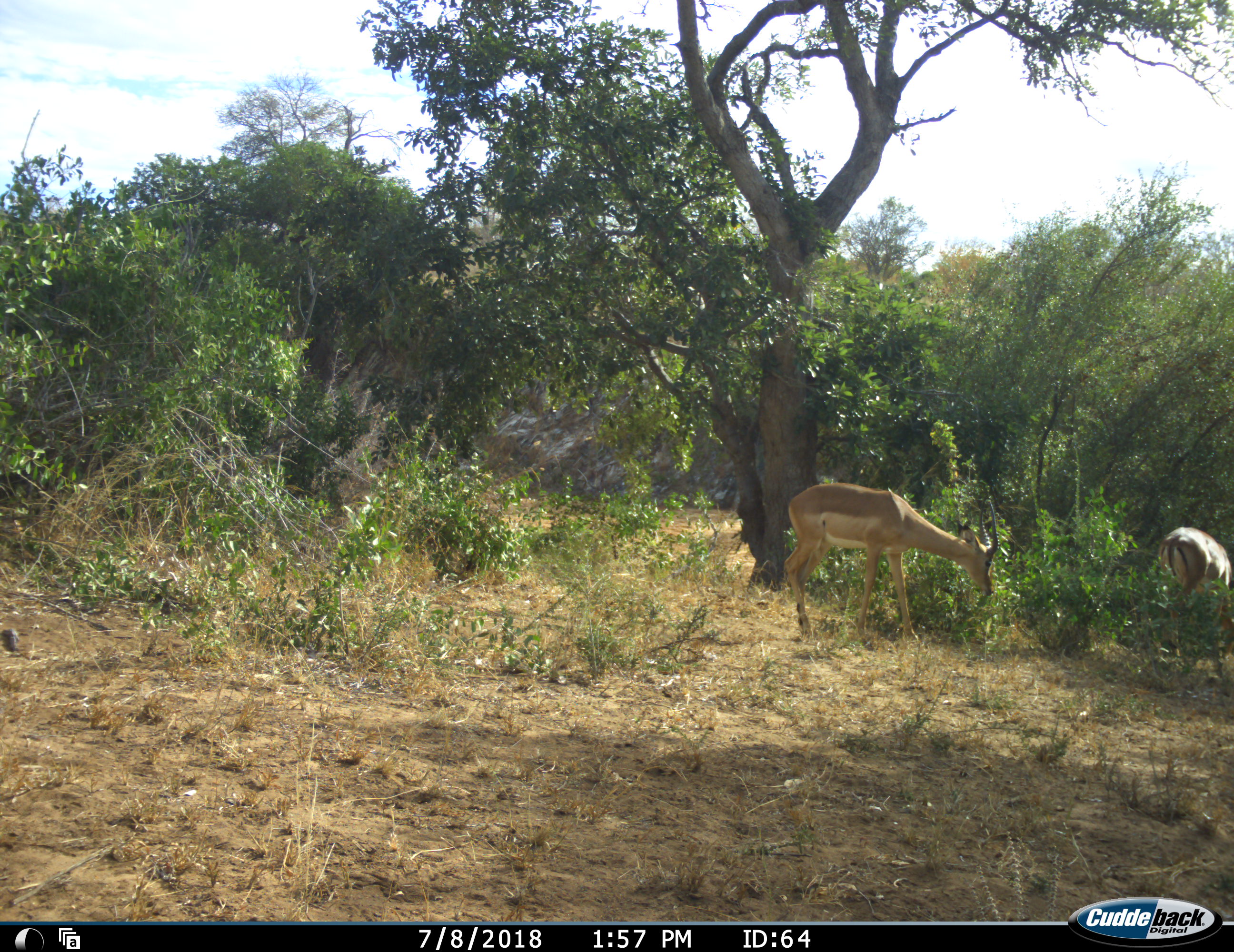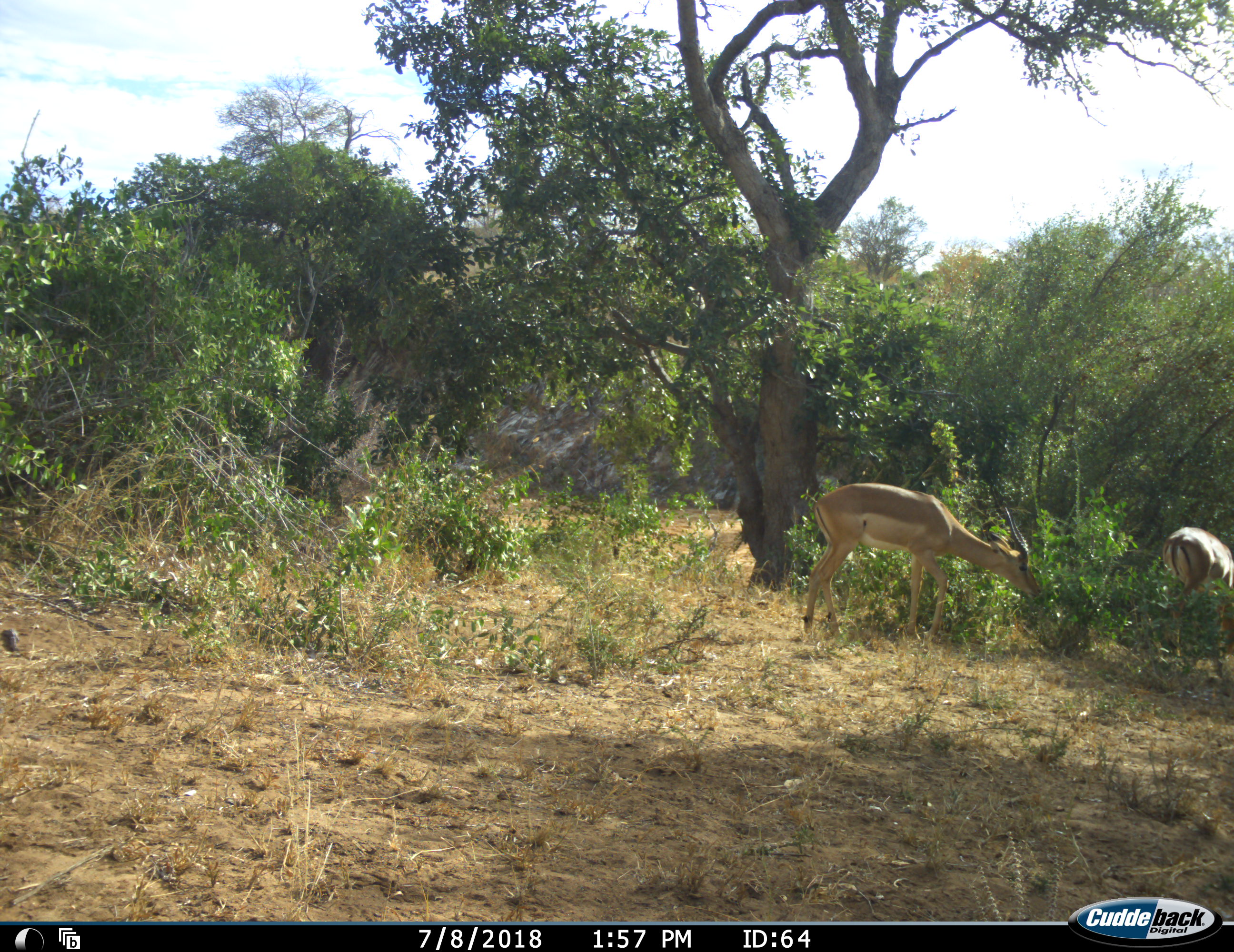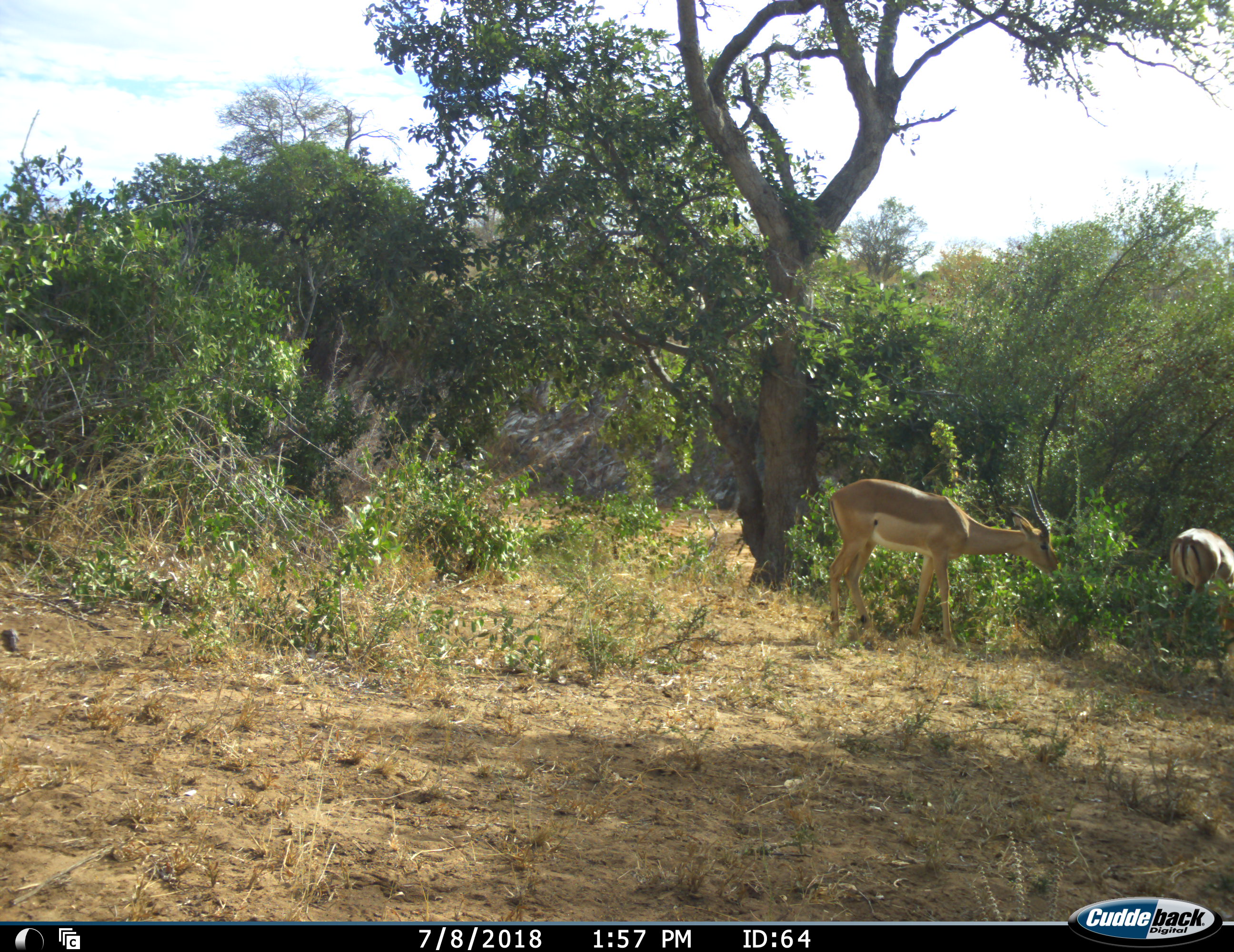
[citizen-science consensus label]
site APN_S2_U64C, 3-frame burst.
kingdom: Animalia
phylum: Chordata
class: Mammalia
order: Artiodactyla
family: Bovidae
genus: Aepyceros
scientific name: Aepyceros melampus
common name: impala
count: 2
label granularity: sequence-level